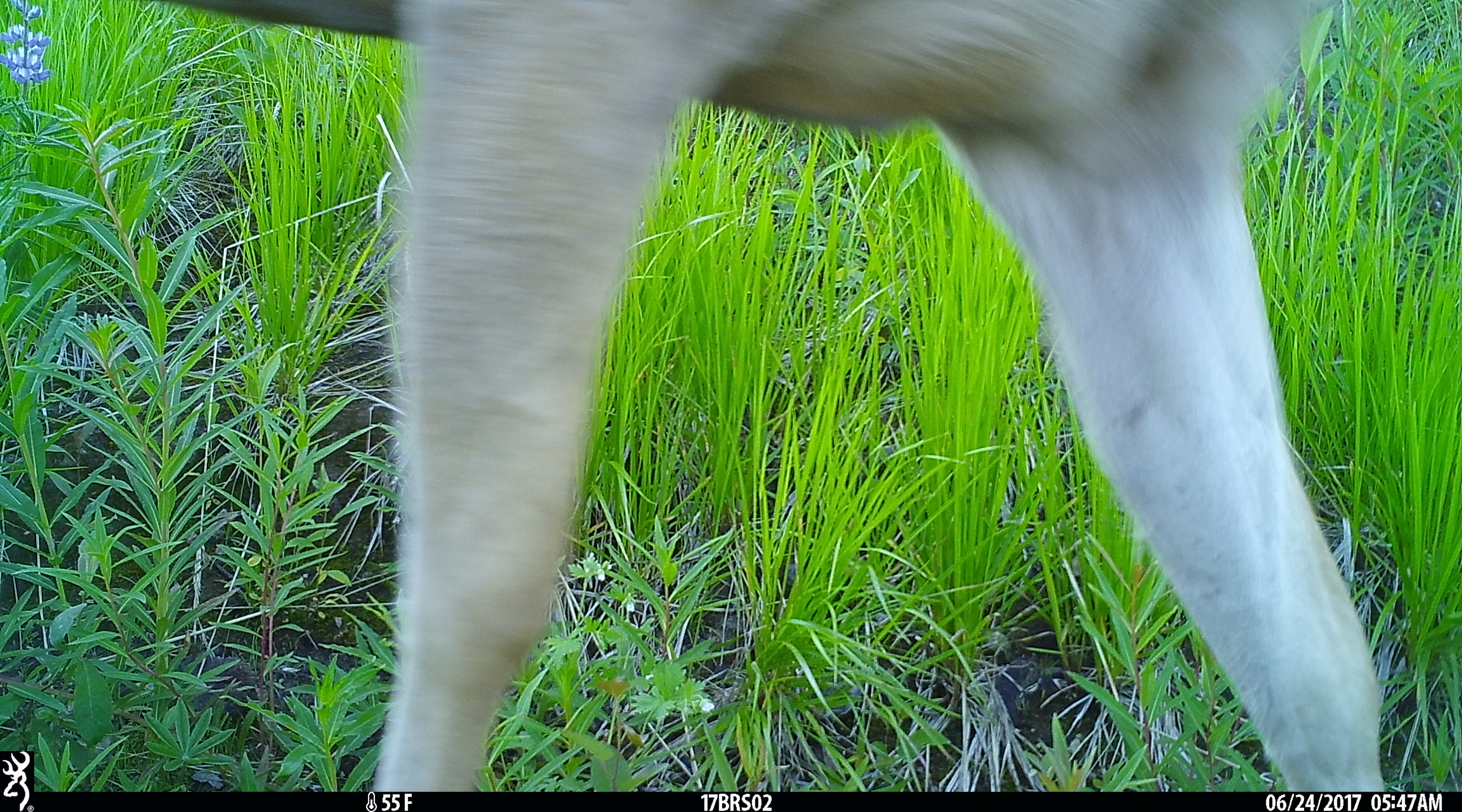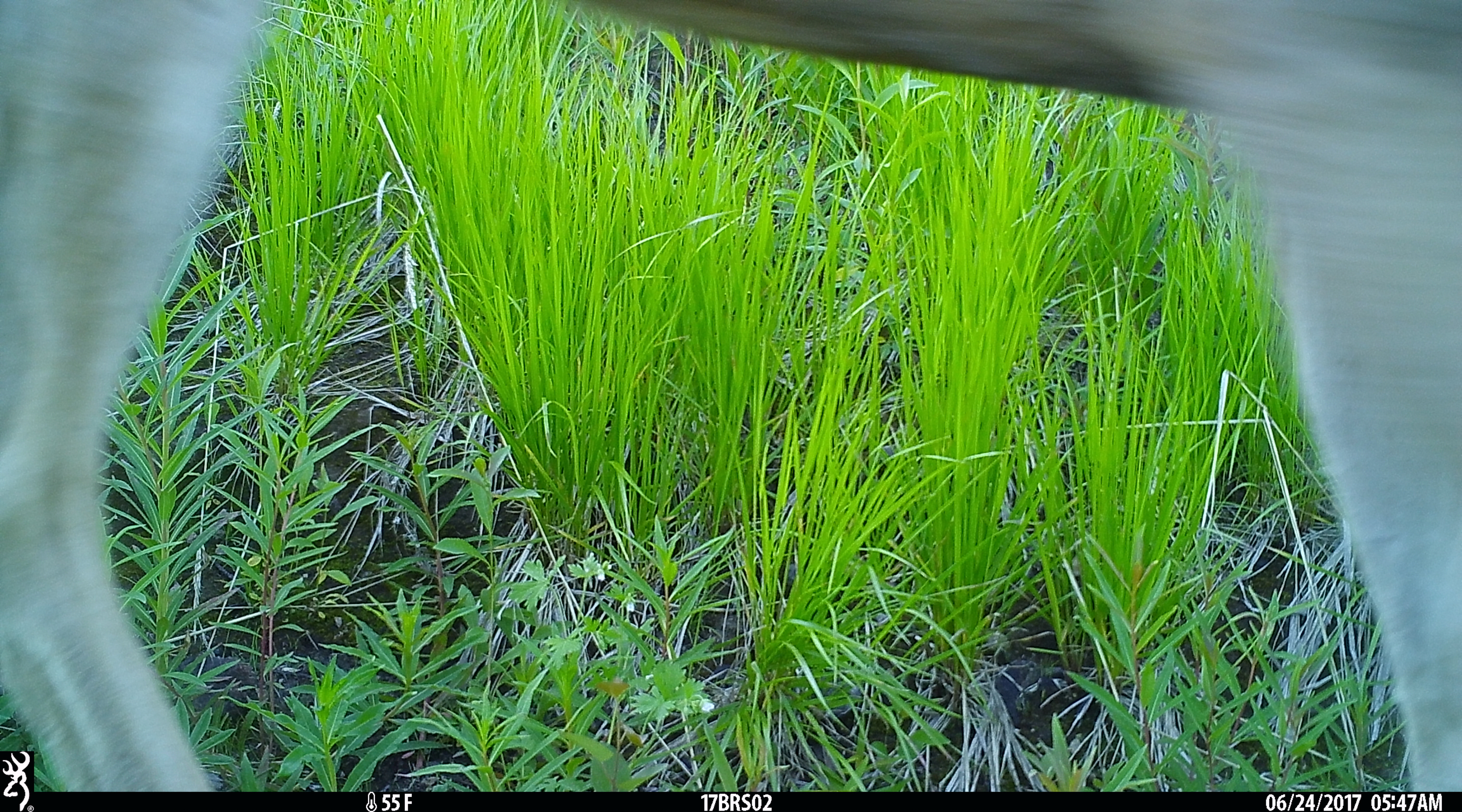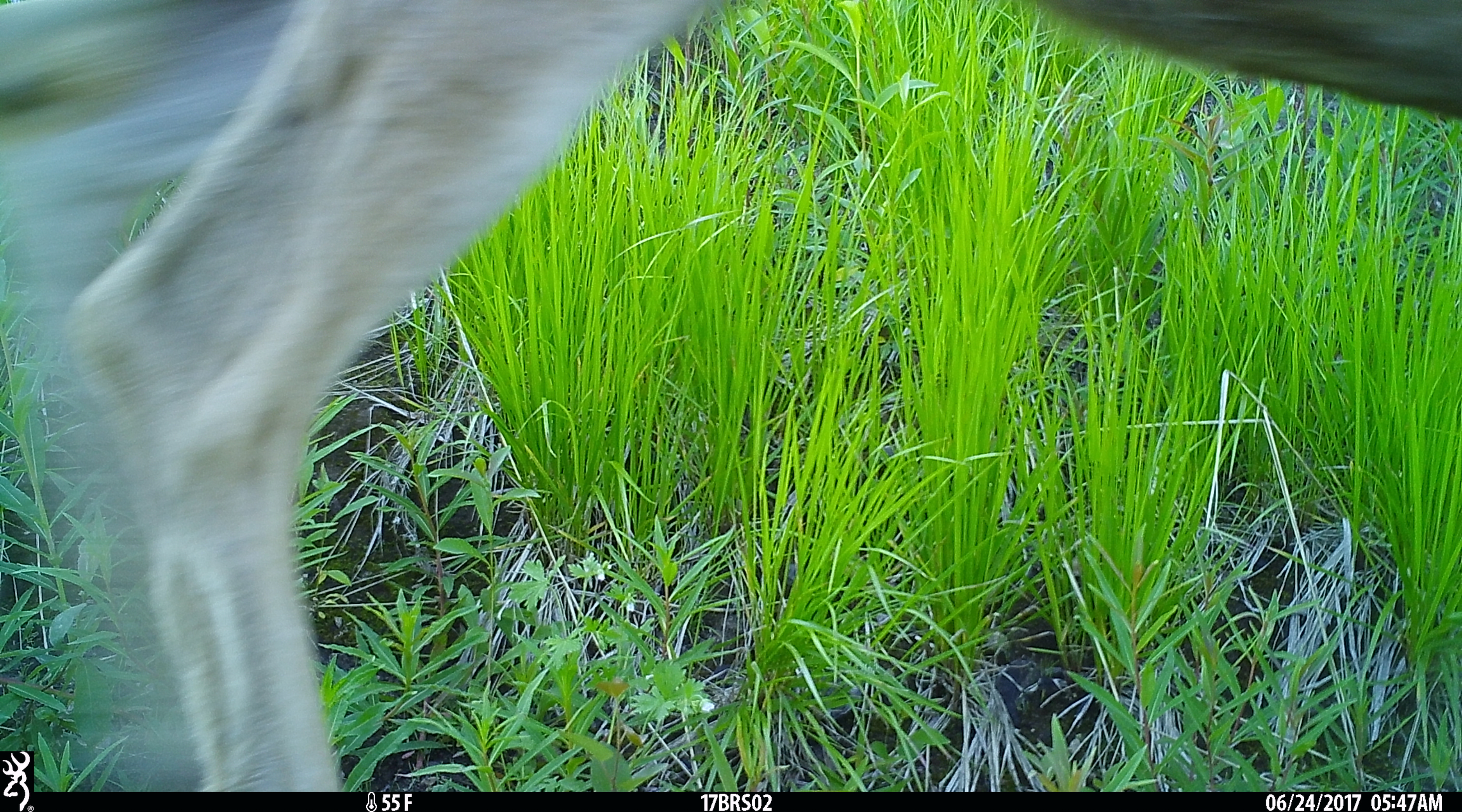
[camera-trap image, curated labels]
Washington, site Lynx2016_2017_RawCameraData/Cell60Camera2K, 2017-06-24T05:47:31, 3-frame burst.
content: unidentified animal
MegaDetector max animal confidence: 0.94